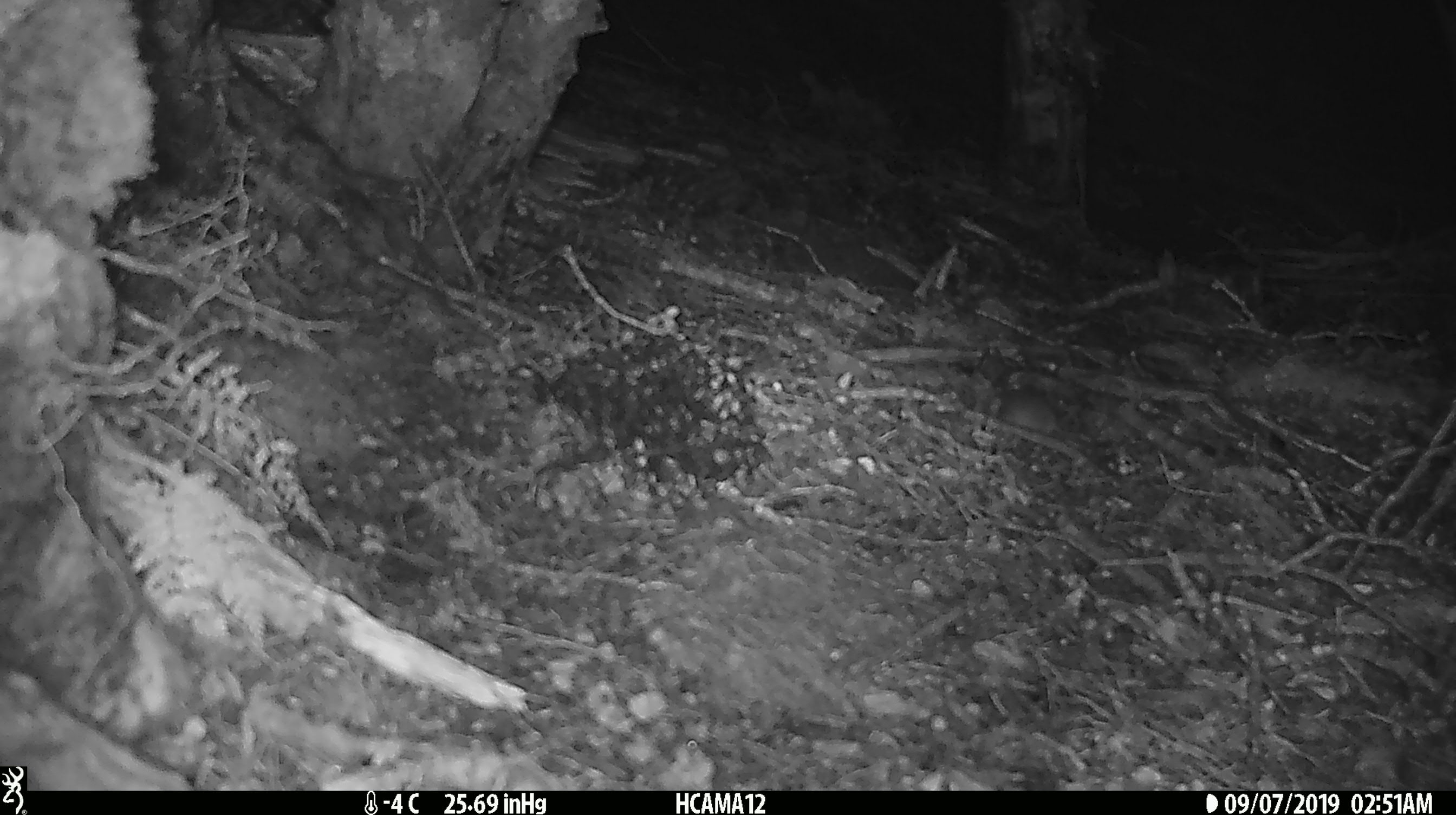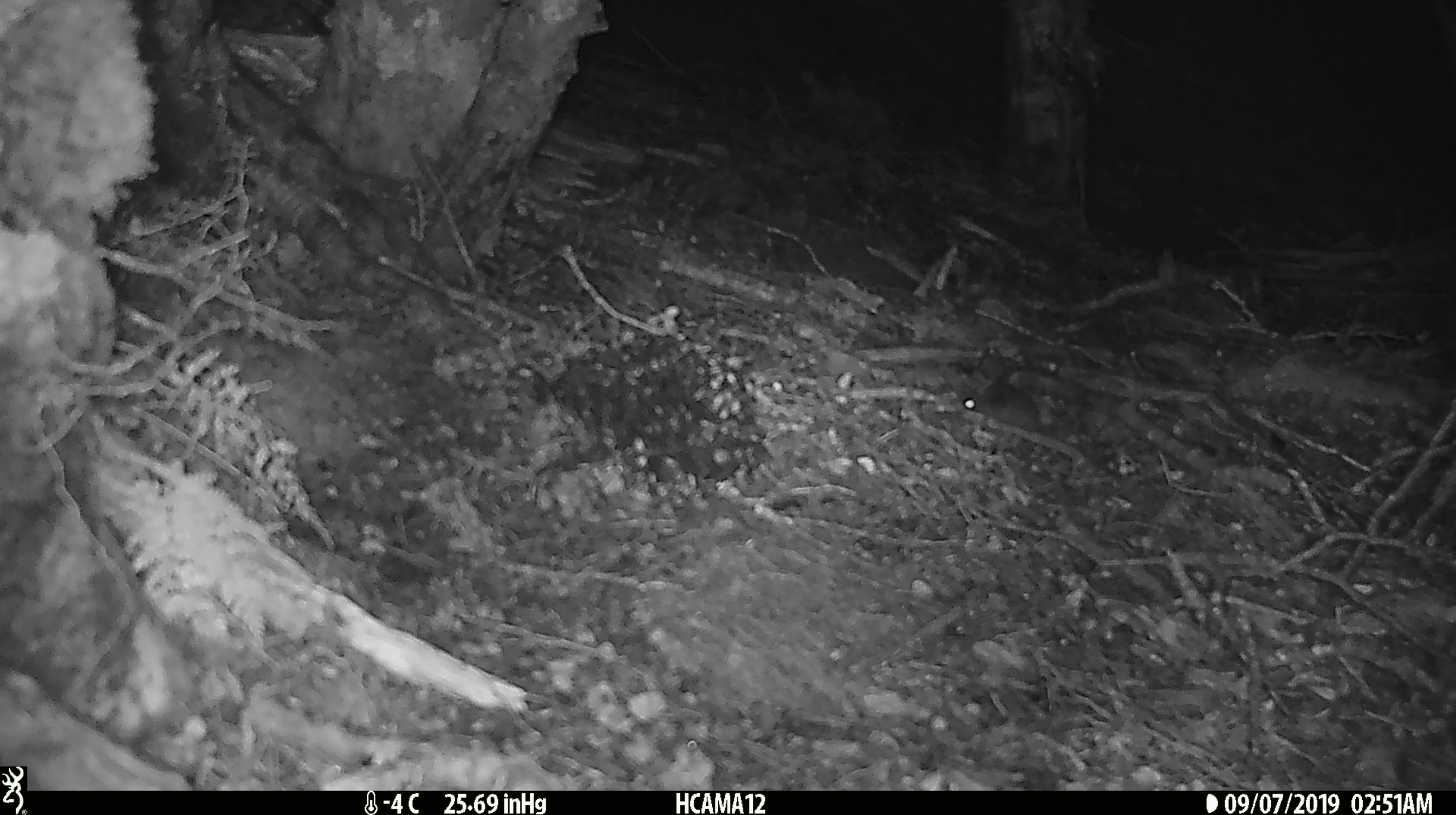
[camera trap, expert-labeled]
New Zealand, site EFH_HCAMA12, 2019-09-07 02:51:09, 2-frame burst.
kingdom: Animalia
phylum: Chordata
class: Mammalia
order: Rodentia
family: Muridae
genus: Mus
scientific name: Mus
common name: mouse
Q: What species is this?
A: Mouse (Mus).